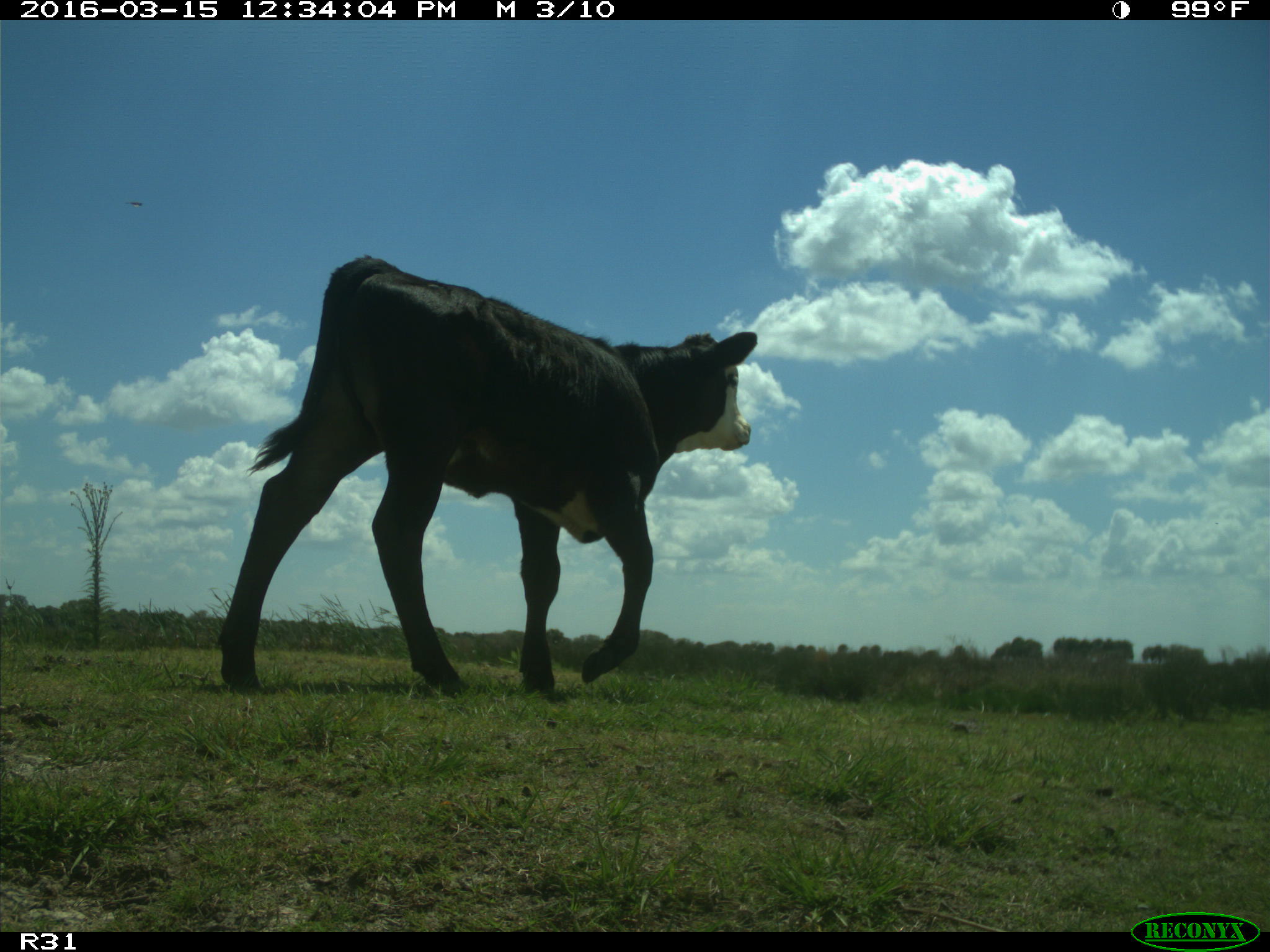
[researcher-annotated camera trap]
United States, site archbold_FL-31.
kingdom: Animalia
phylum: Chordata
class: Mammalia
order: Artiodactyla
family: Bovidae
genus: Bos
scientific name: Bos taurus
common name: domestic cow